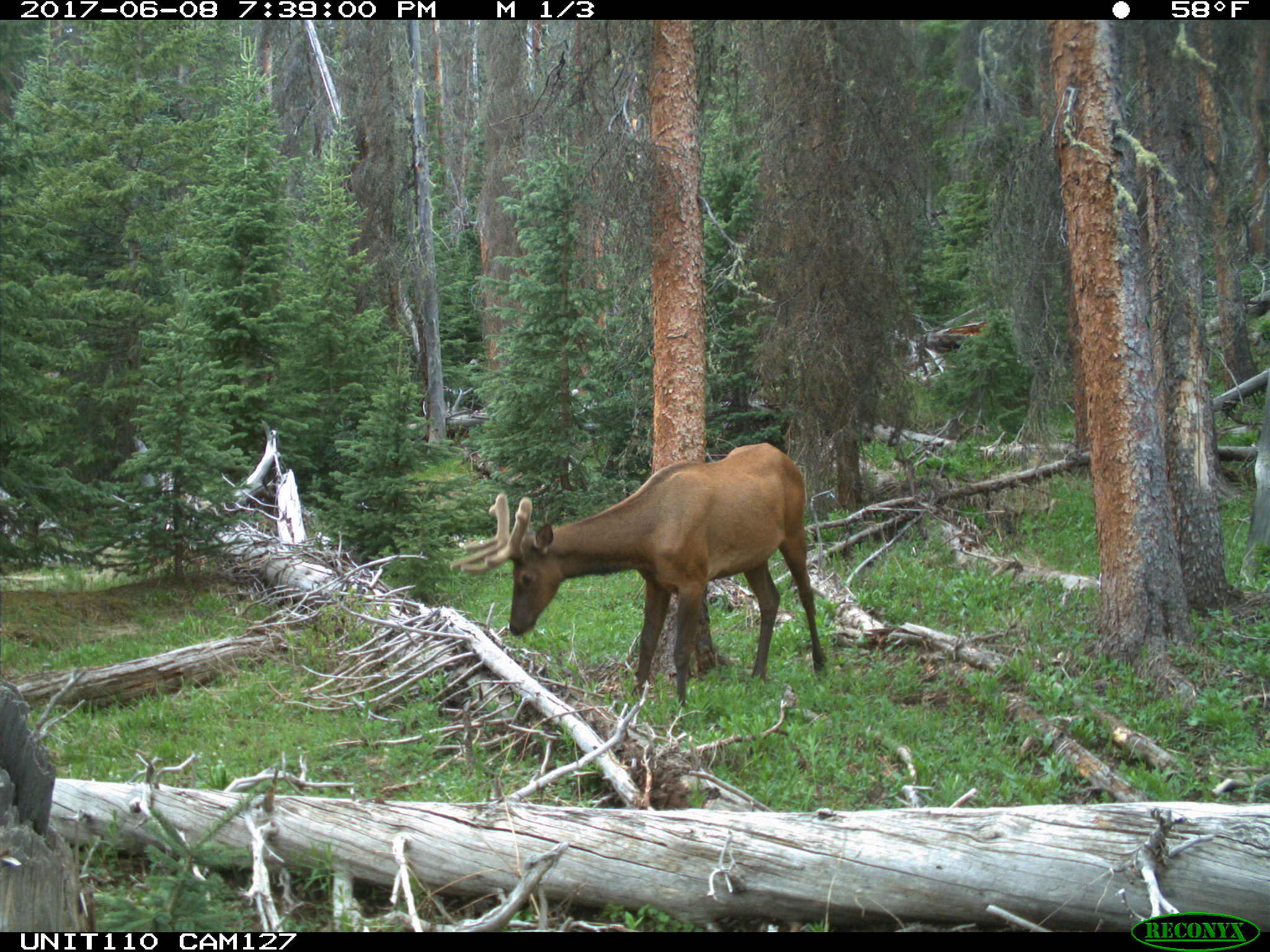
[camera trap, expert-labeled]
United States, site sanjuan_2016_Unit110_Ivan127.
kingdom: Animalia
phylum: Chordata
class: Mammalia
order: Artiodactyla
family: Cervidae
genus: Cervus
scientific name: Cervus elaphus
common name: red deer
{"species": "Cervus elaphus (red deer)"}